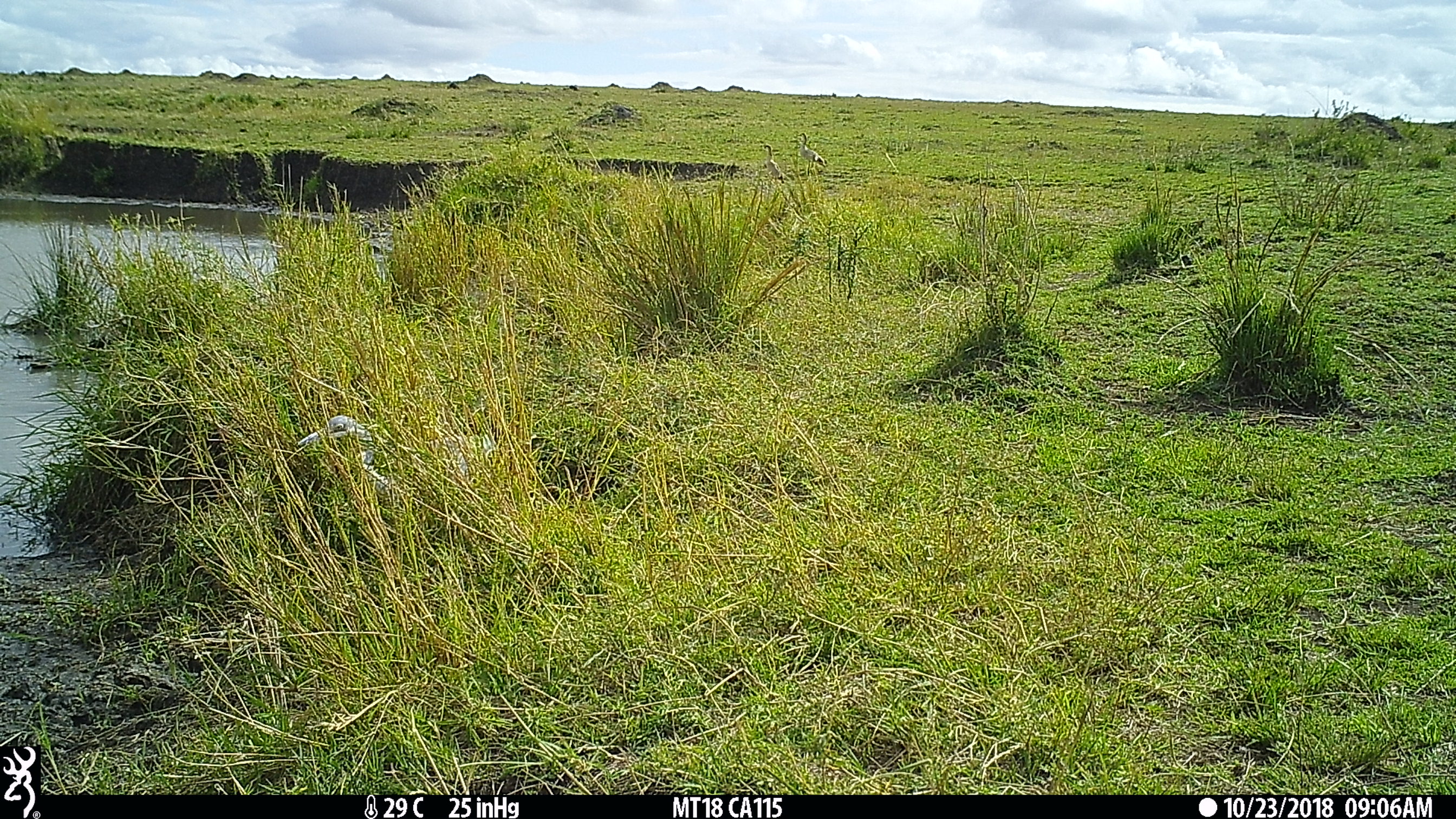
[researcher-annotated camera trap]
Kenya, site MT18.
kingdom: Animalia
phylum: Chordata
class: Aves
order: Anseriformes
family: Anatidae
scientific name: Anatidae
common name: goose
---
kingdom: Animalia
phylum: Chordata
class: Aves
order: Pelecaniformes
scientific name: Pelecaniformes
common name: heron